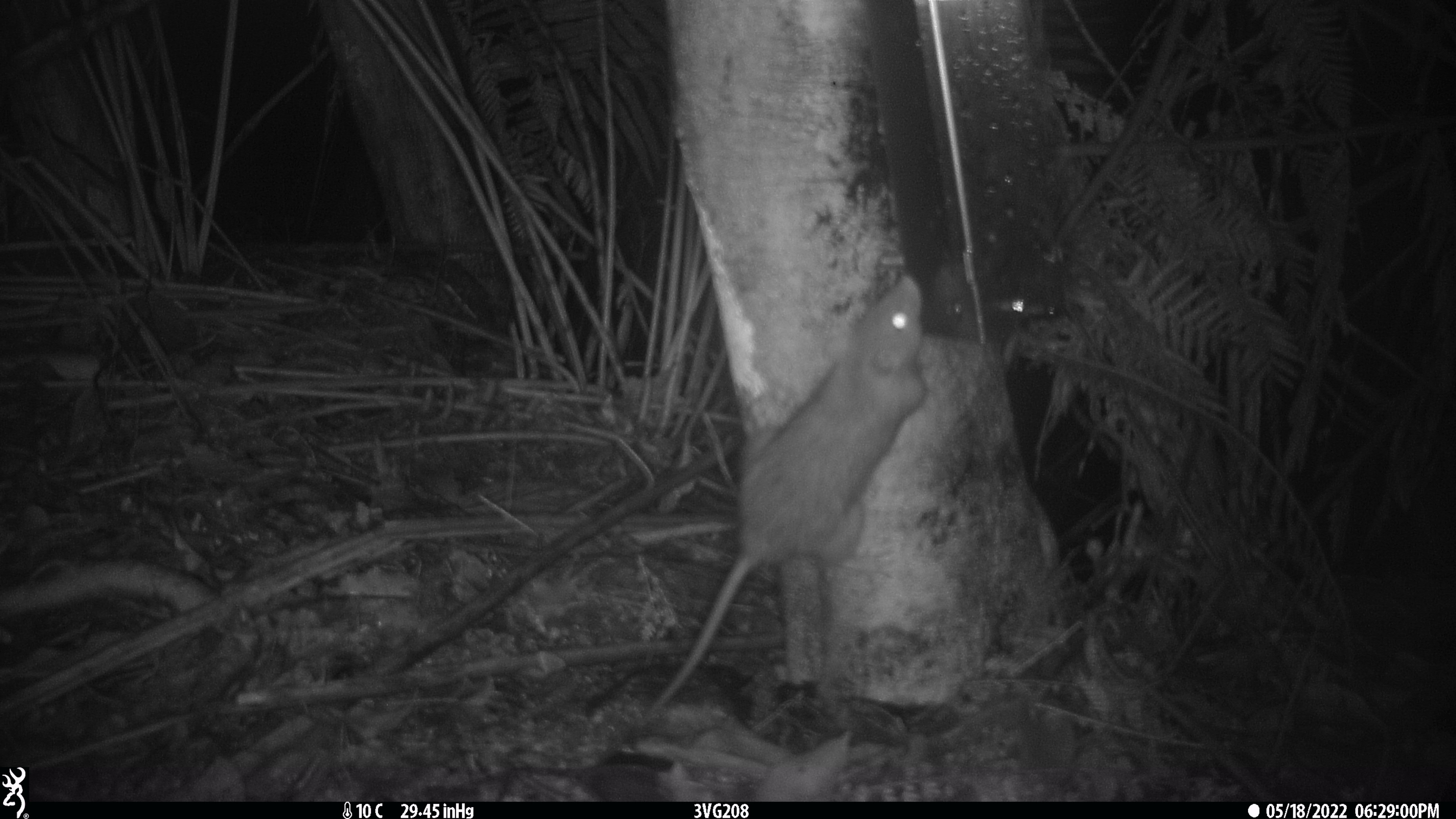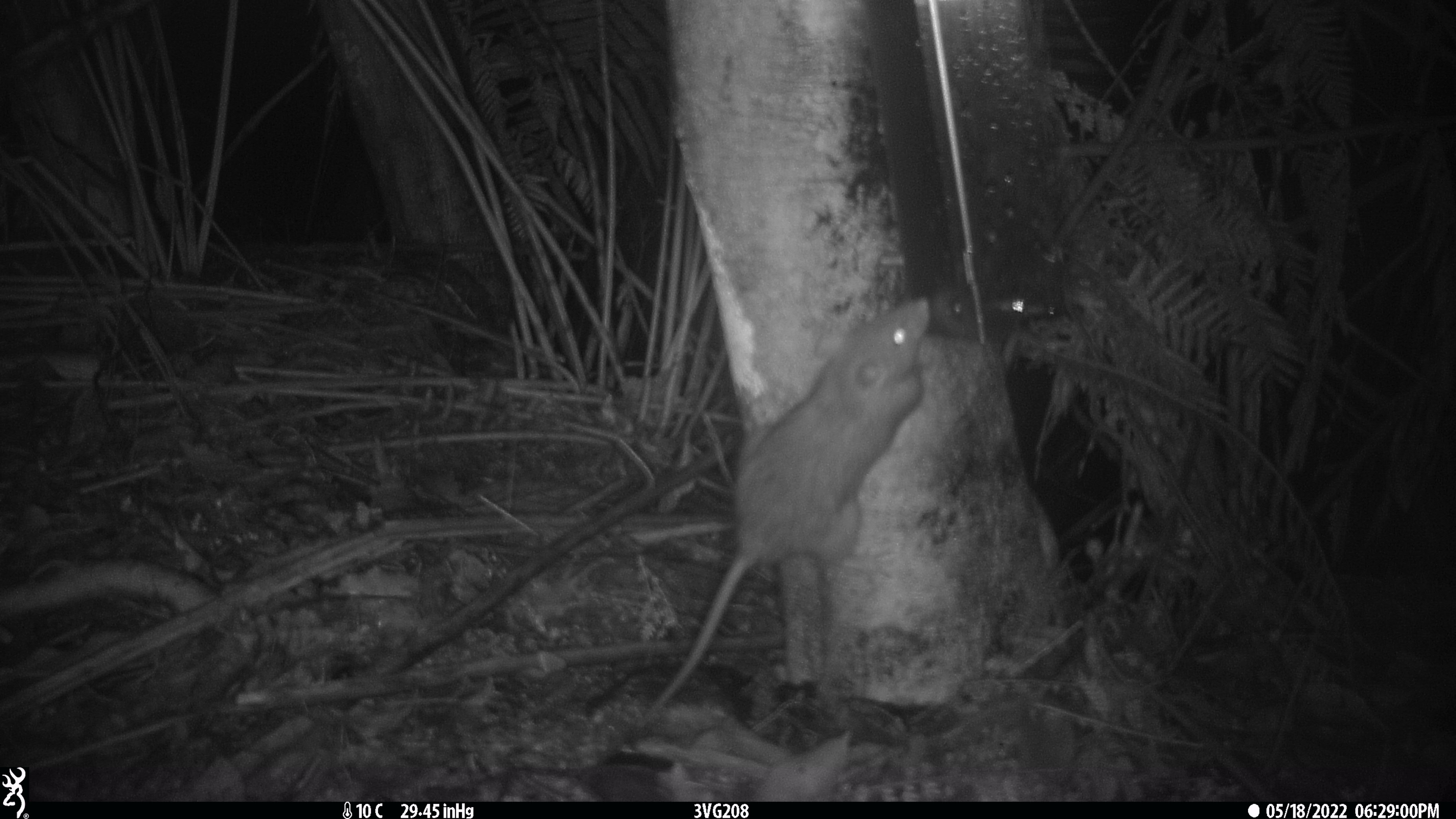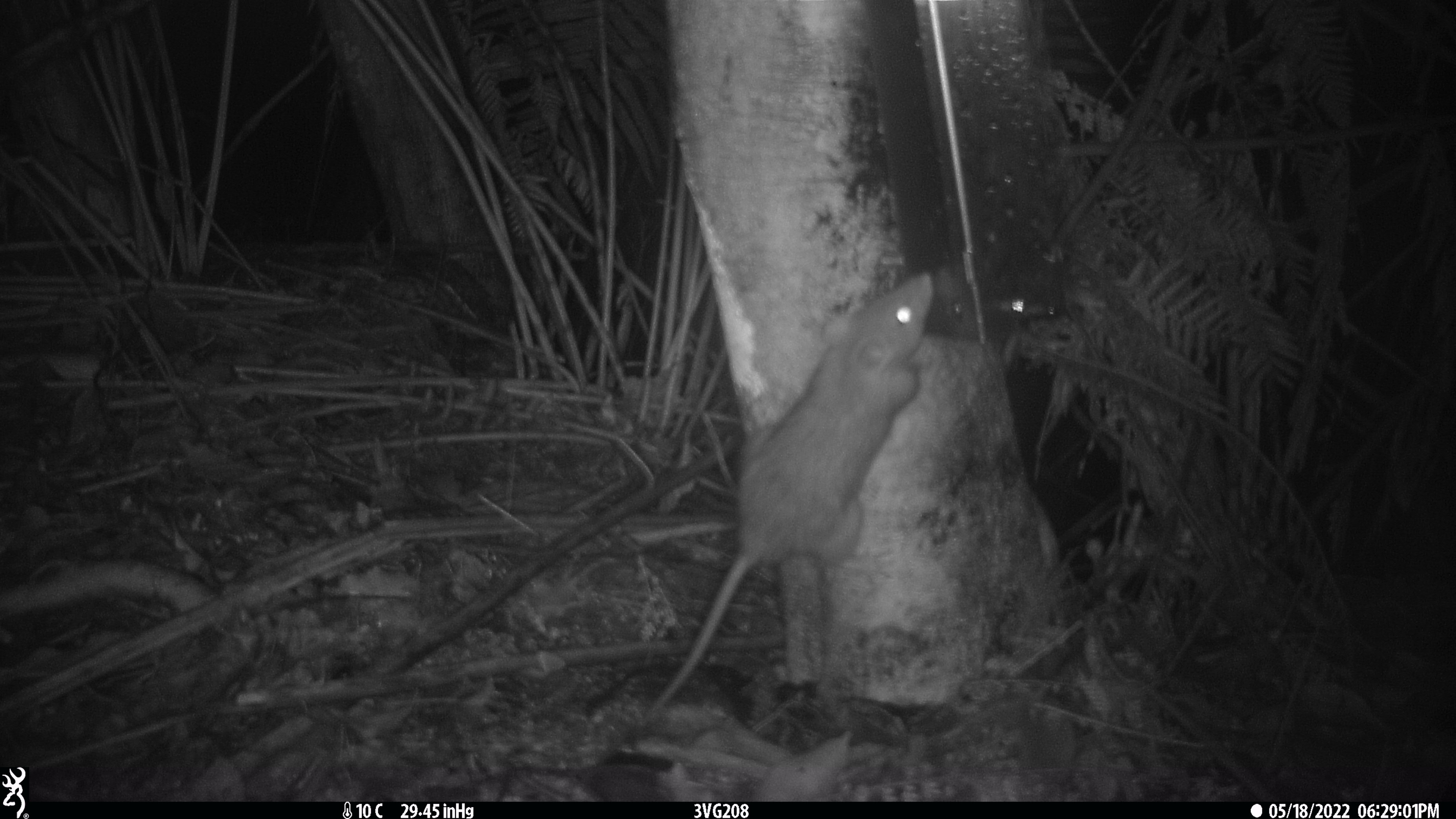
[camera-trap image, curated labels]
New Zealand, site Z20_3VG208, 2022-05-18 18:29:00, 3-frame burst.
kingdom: Animalia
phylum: Chordata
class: Mammalia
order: Rodentia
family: Muridae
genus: Rattus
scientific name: Rattus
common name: rat